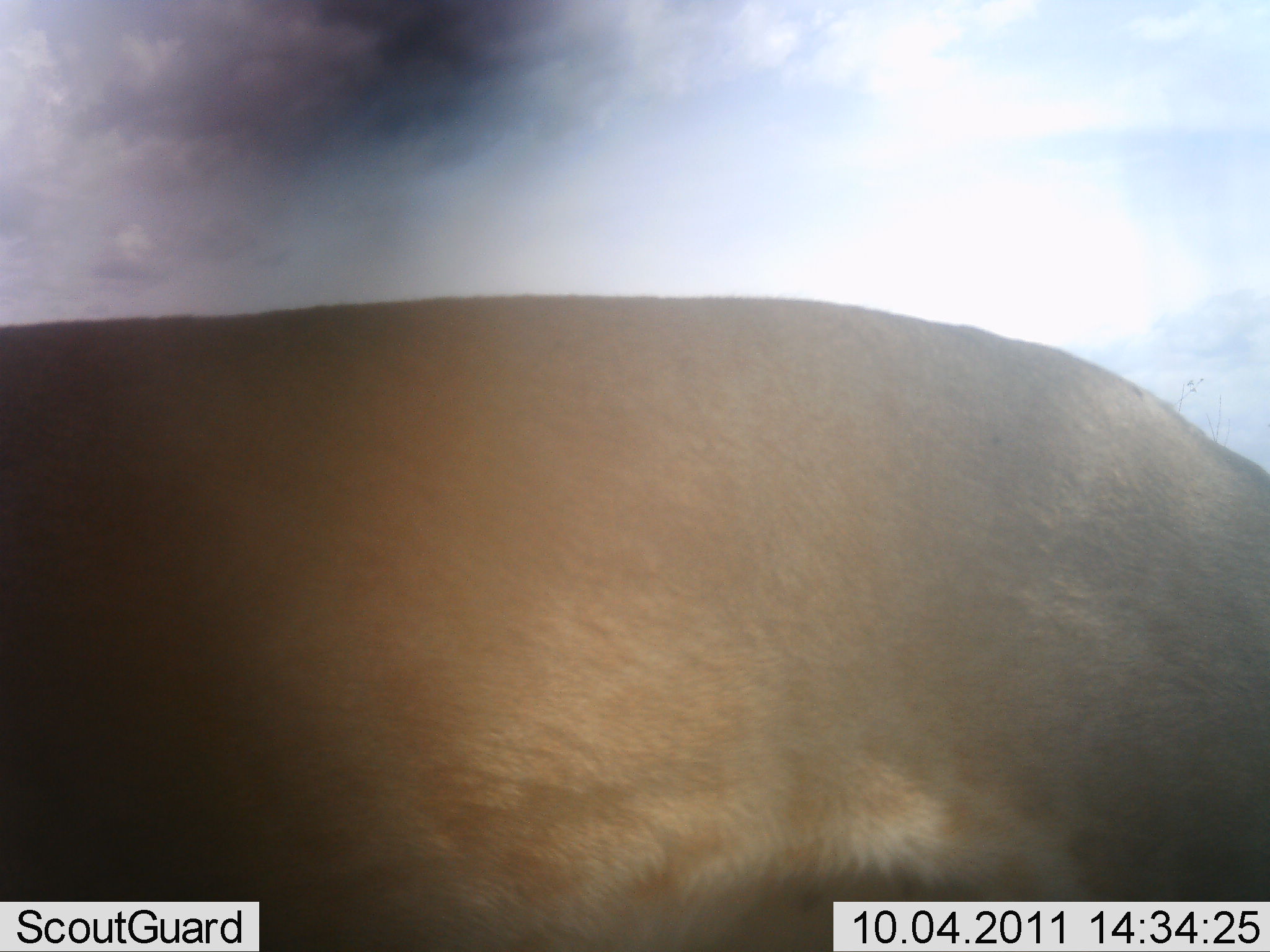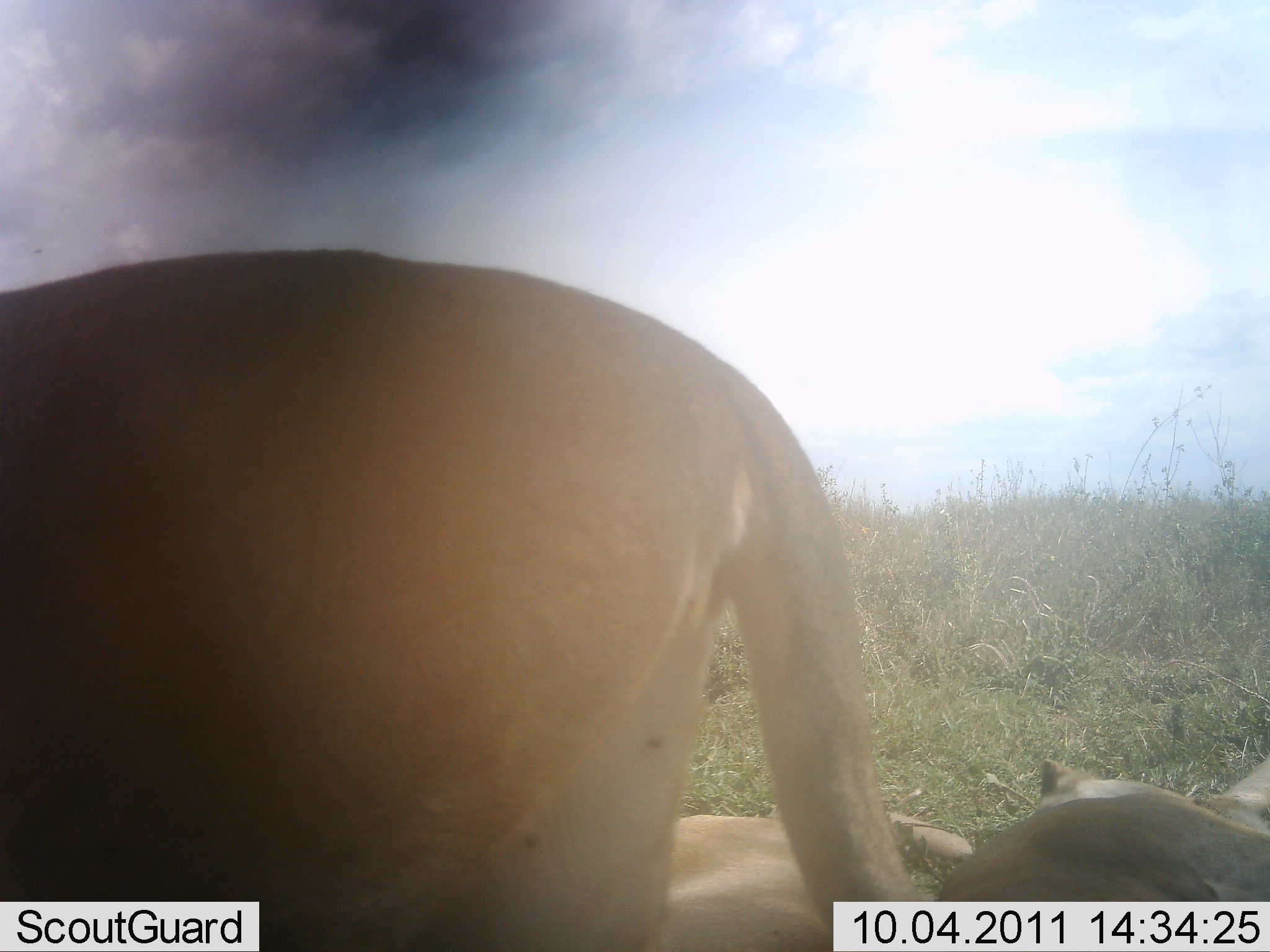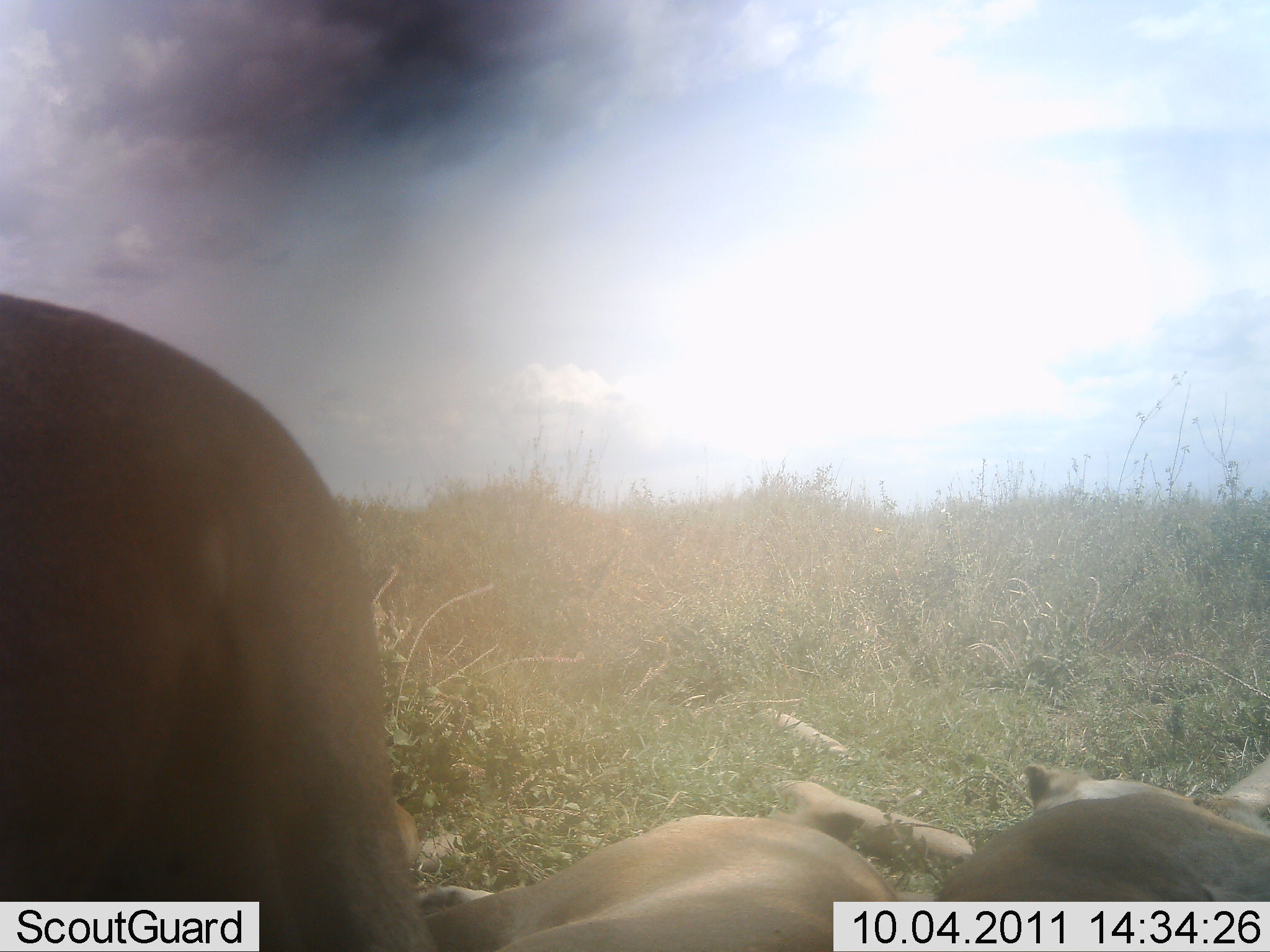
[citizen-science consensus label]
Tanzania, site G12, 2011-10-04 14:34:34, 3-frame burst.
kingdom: Animalia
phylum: Chordata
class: Mammalia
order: Carnivora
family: Felidae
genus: Panthera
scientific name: Panthera leo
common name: lion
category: lionfemale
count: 3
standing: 17%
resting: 100%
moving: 42%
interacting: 0%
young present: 0%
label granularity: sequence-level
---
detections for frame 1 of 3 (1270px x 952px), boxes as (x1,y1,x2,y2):
animal: (1,297,1269,952)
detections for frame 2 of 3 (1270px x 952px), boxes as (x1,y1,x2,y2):
animal: (0,249,938,950); (621,809,977,947); (940,757,1269,902)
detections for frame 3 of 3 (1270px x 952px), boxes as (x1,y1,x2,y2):
animal: (2,295,448,952); (409,778,975,950); (936,754,1269,901)